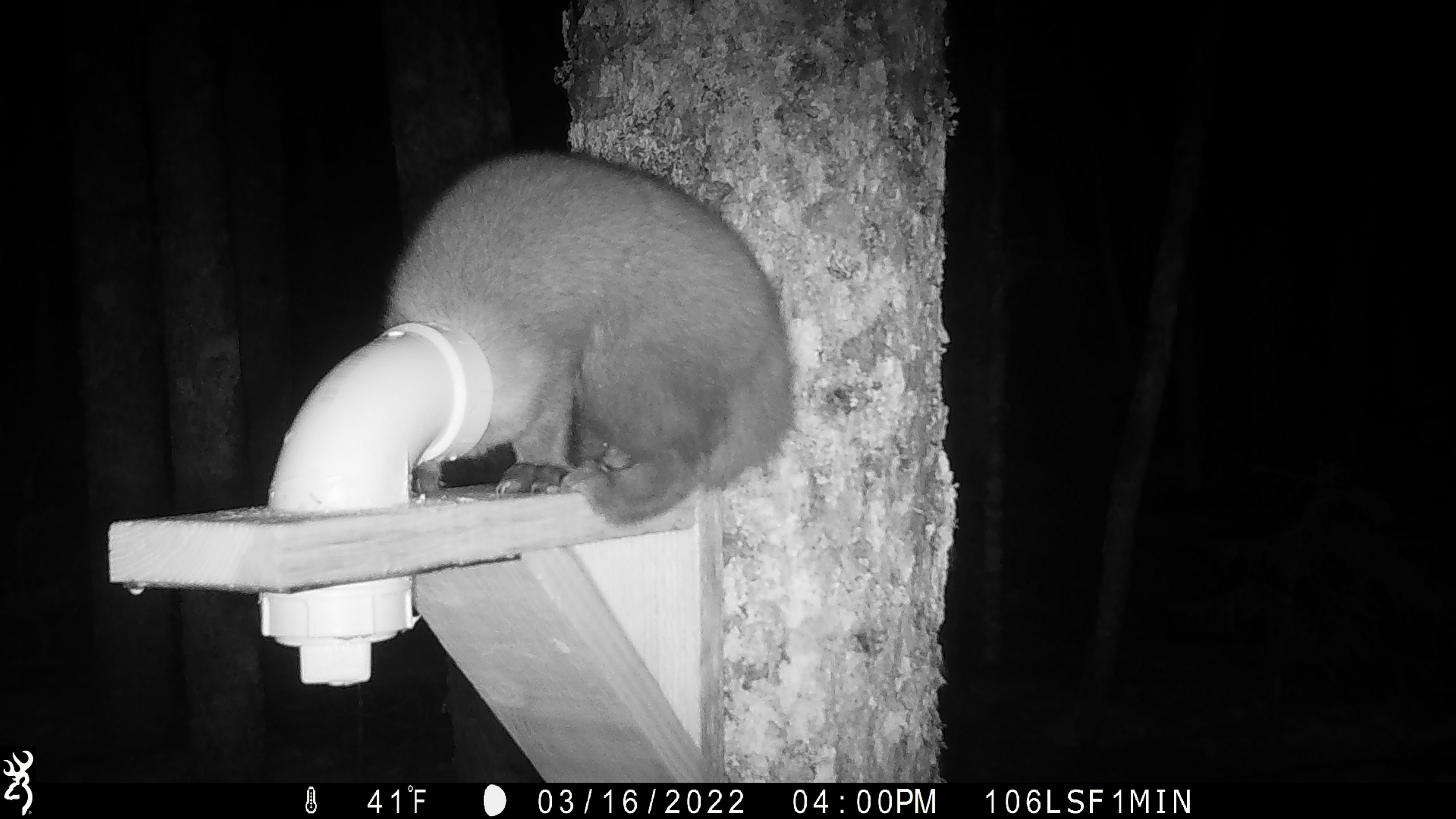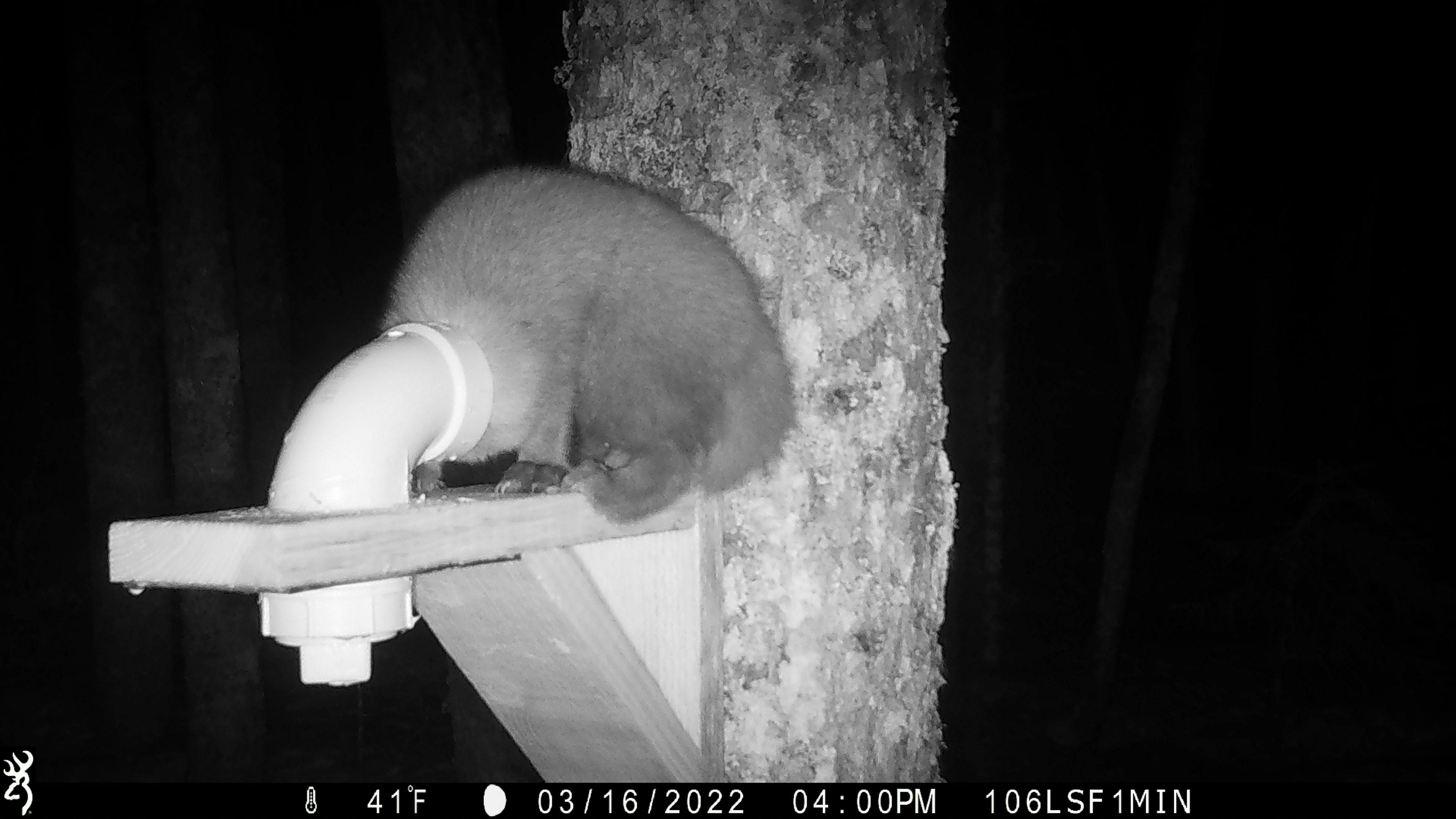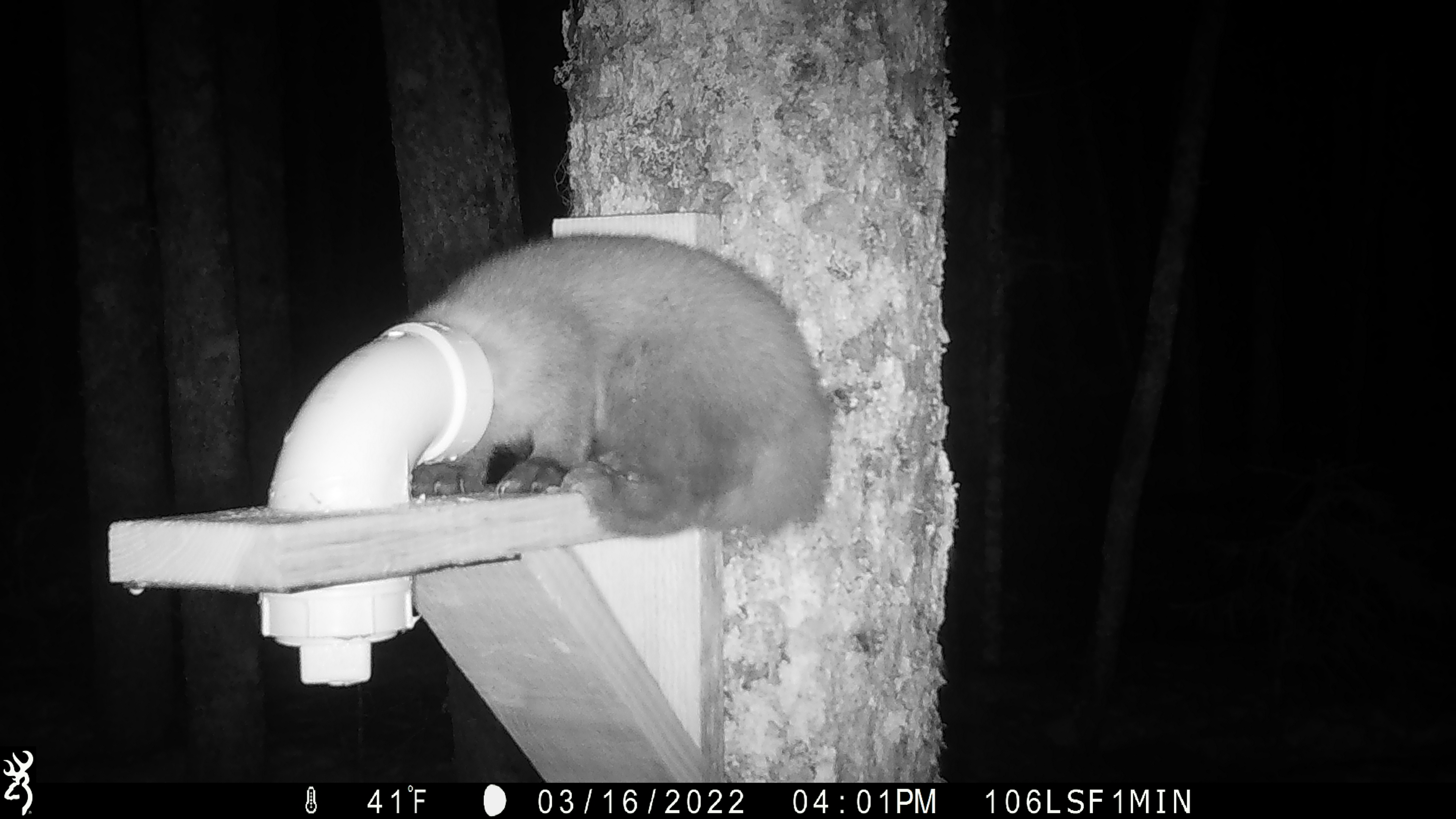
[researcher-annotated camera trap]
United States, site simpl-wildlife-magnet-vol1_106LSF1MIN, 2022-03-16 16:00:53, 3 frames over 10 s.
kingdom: Animalia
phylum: Chordata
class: Mammalia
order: Carnivora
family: Mustelidae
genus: Martes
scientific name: Martes americana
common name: american marten